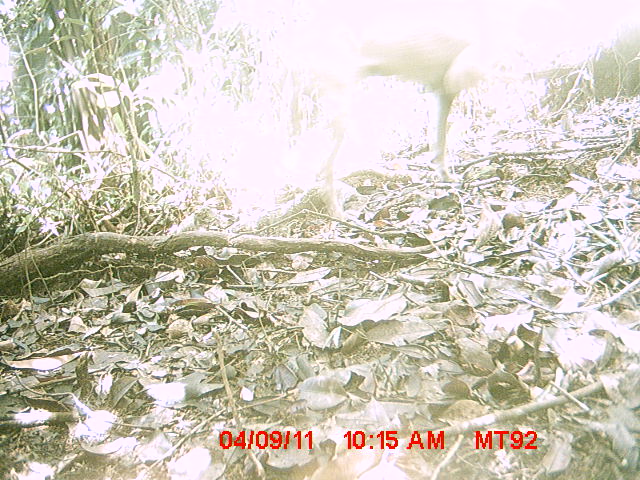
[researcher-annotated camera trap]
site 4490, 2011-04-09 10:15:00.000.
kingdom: Animalia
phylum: Chordata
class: Mammalia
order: Carnivora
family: Canidae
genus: Canis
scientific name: Canis familiaris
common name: domestic dog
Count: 1.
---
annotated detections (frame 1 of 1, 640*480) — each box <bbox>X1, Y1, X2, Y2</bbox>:
canis familiaris: <bbox>217, 0, 525, 218</bbox>